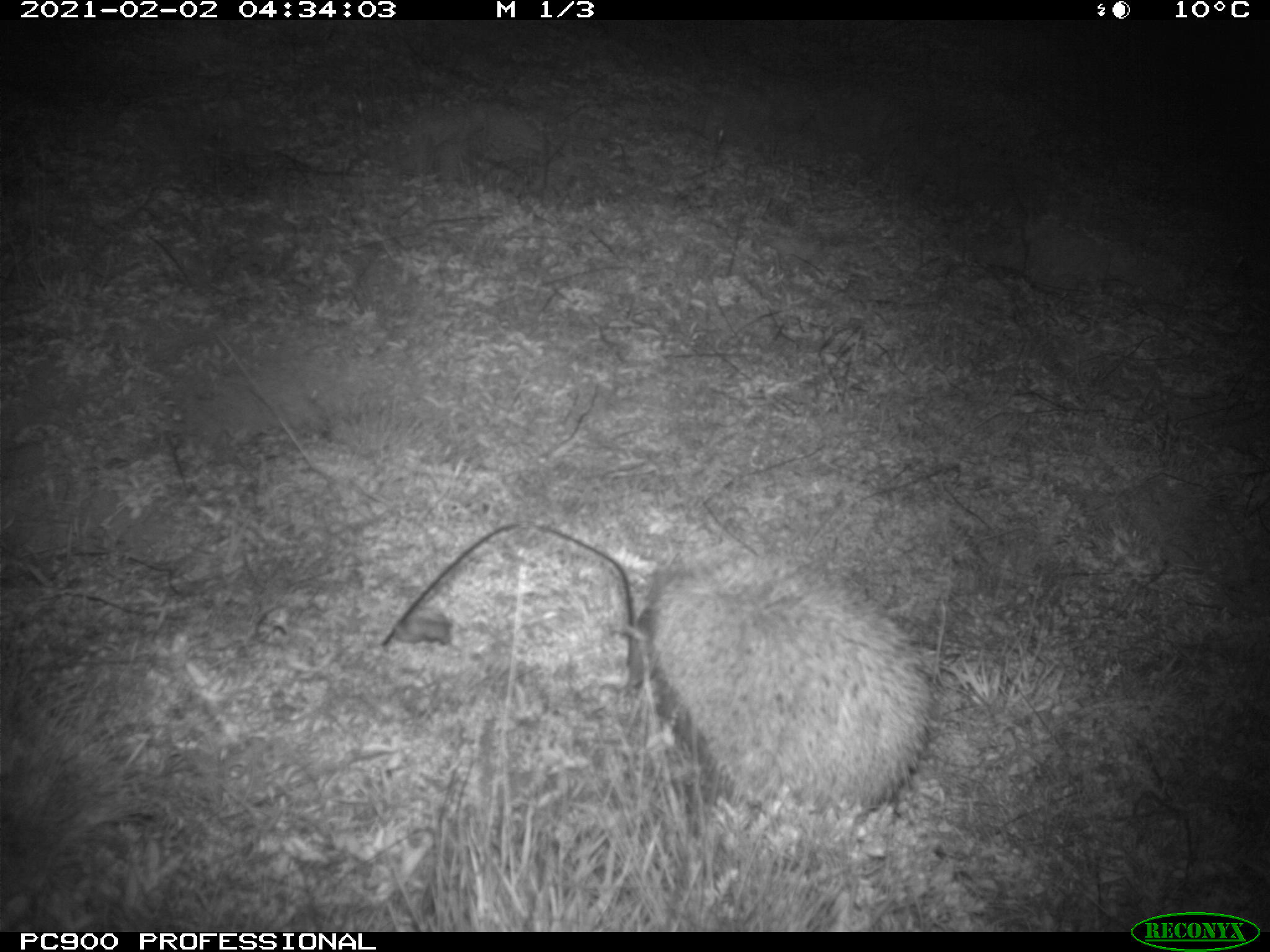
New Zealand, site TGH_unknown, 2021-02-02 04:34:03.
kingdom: Animalia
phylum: Chordata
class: Mammalia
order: Eulipotyphla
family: Erinaceidae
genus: Erinaceus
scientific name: Erinaceus europaeus europaeus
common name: european hedgehog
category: hedgehog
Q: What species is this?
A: Hedgehog (european hedgehog) (Erinaceus europaeus europaeus).